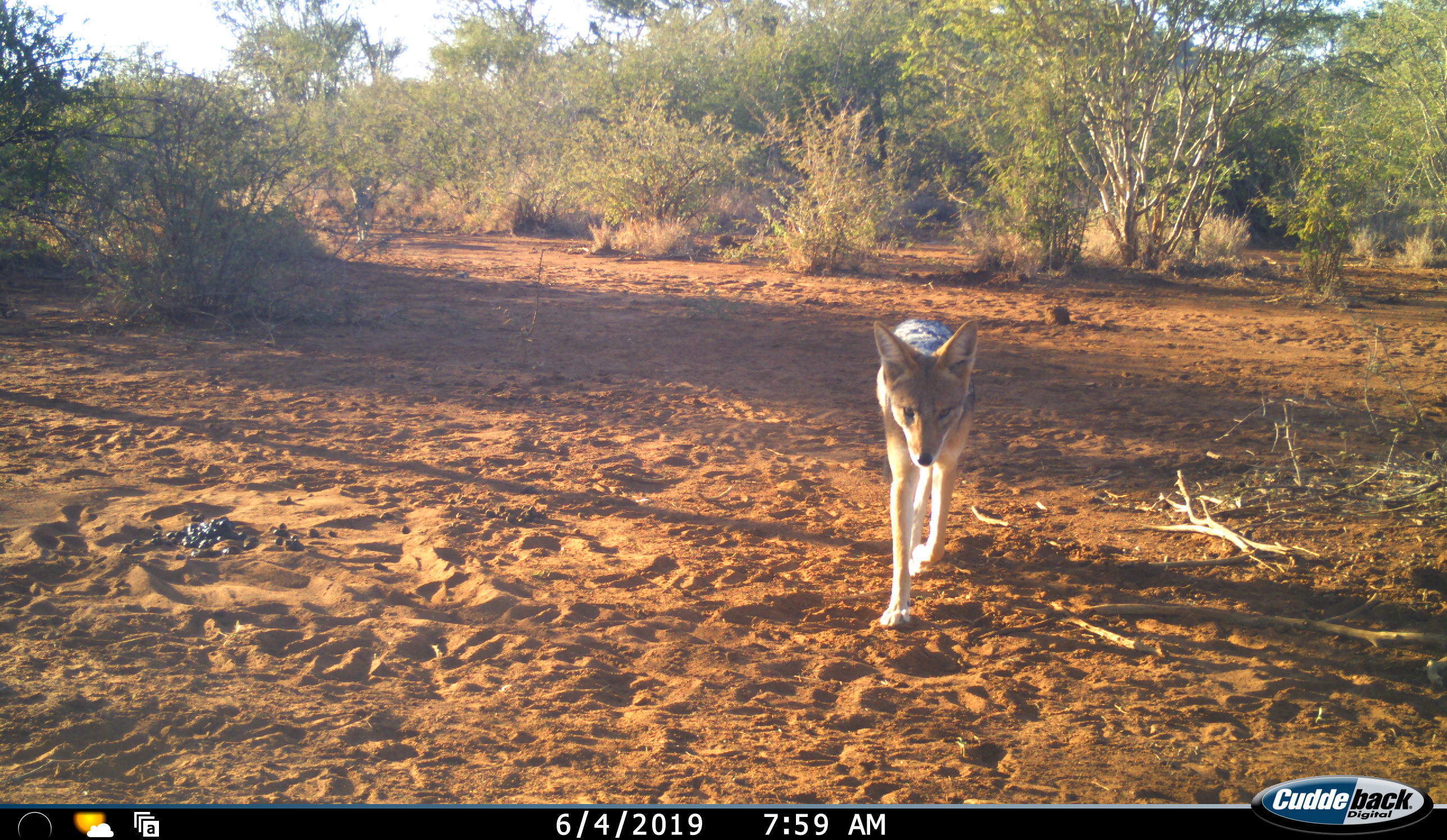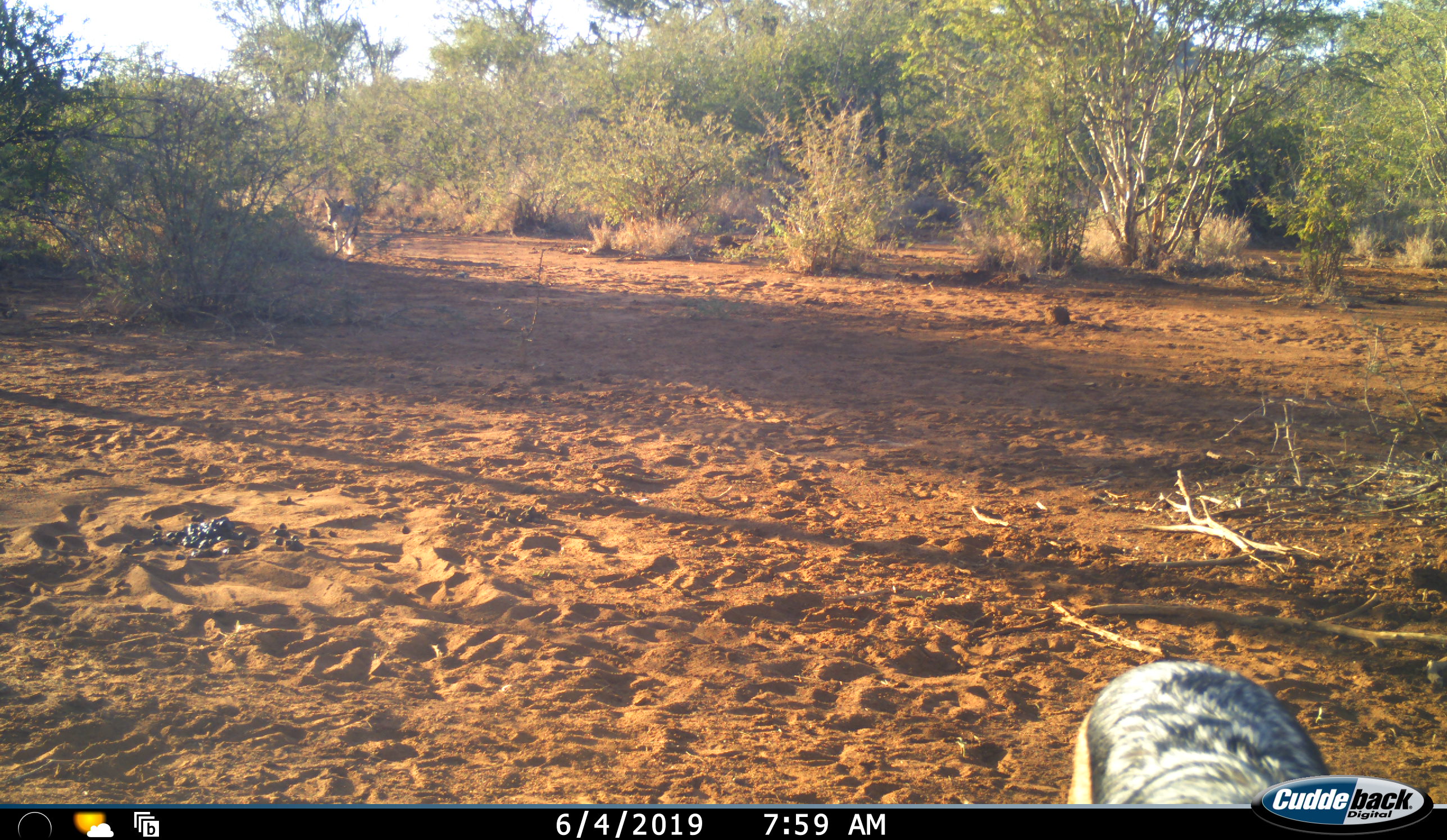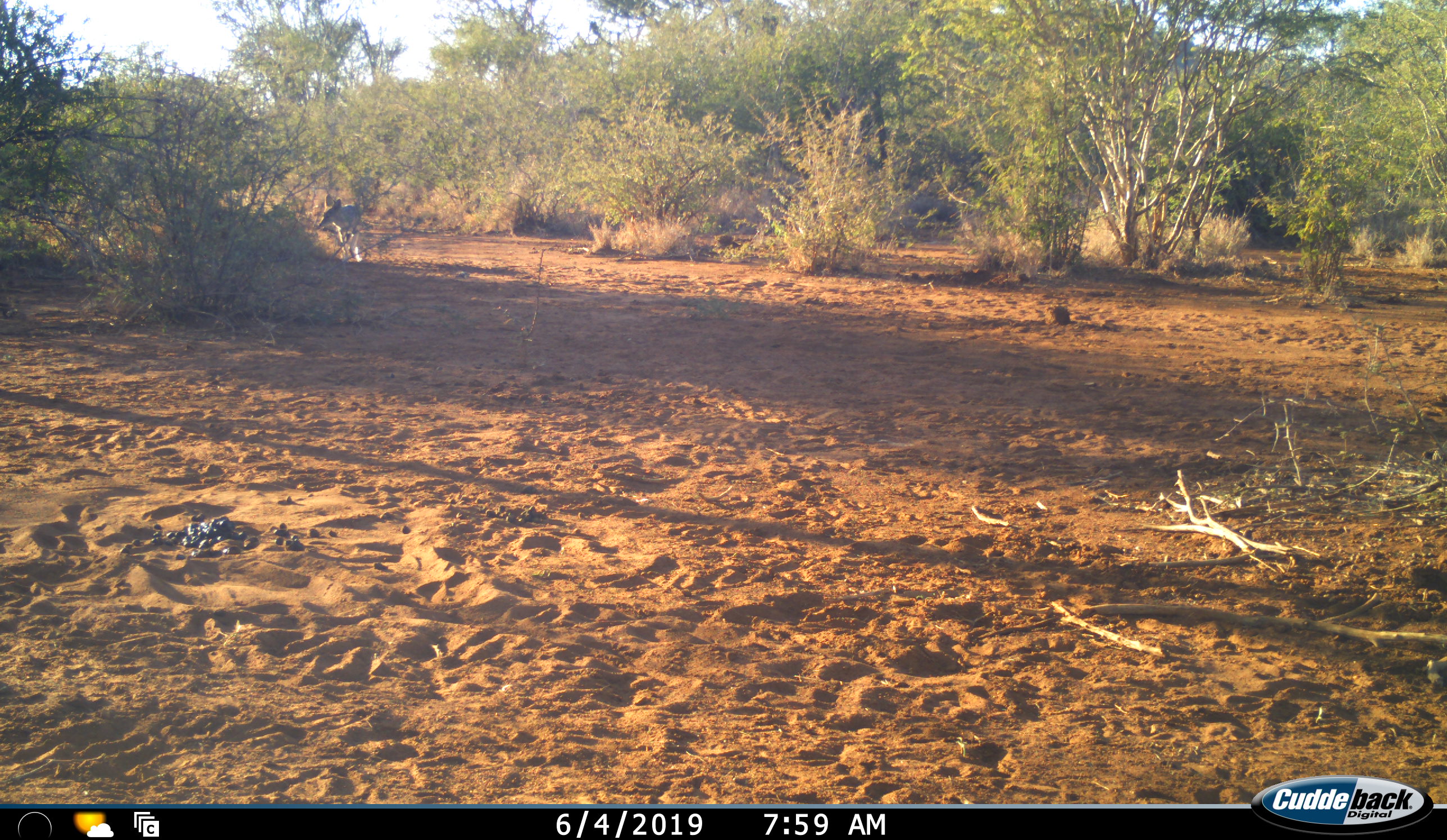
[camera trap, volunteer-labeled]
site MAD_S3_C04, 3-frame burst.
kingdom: Animalia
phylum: Chordata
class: Mammalia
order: Carnivora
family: Canidae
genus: Lupulella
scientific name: Lupulella mesomelas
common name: black-backed jackal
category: jackalblackbacked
Jackalblackbacked (black-backed jackal) (Lupulella mesomelas), count 2. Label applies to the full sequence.